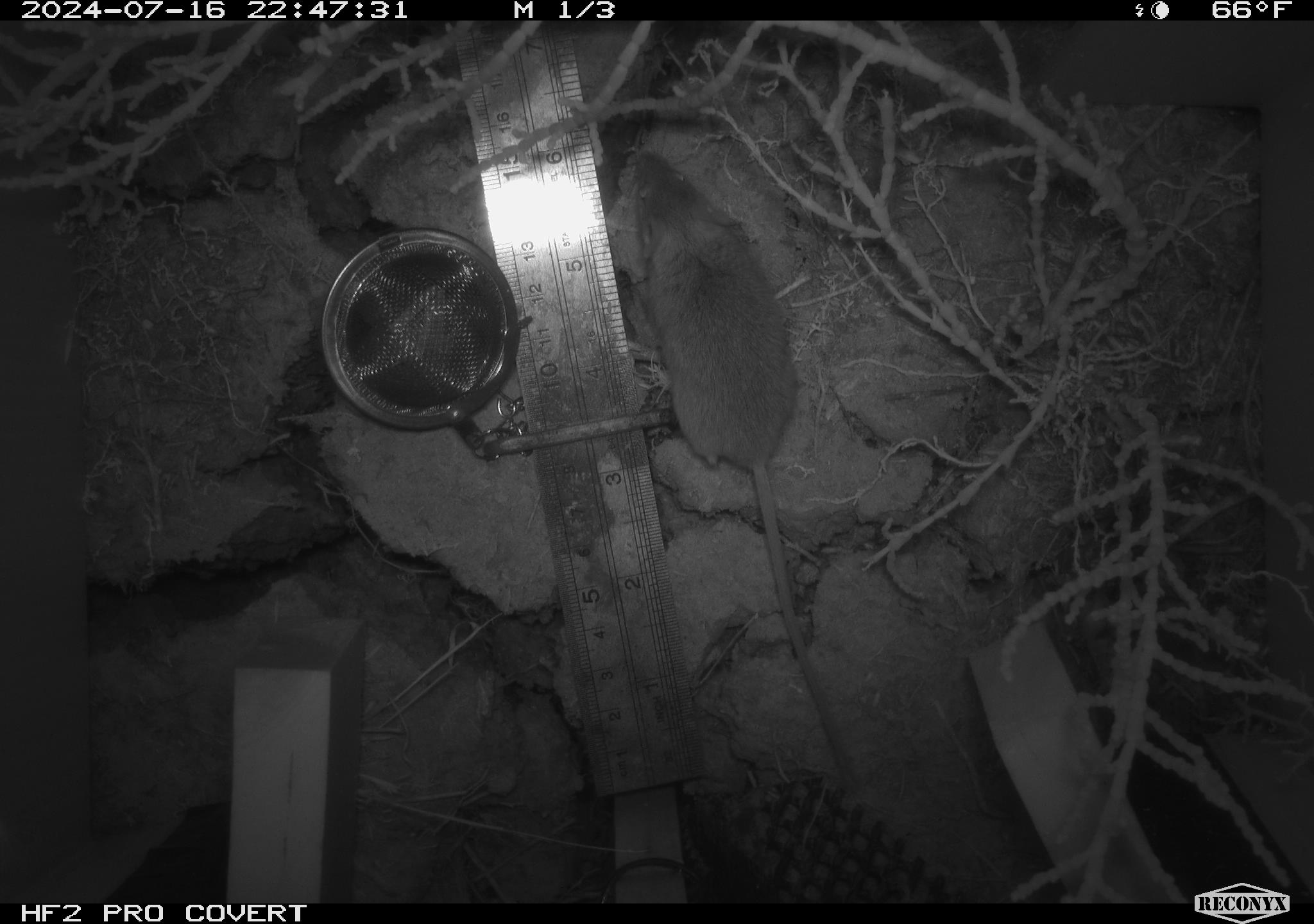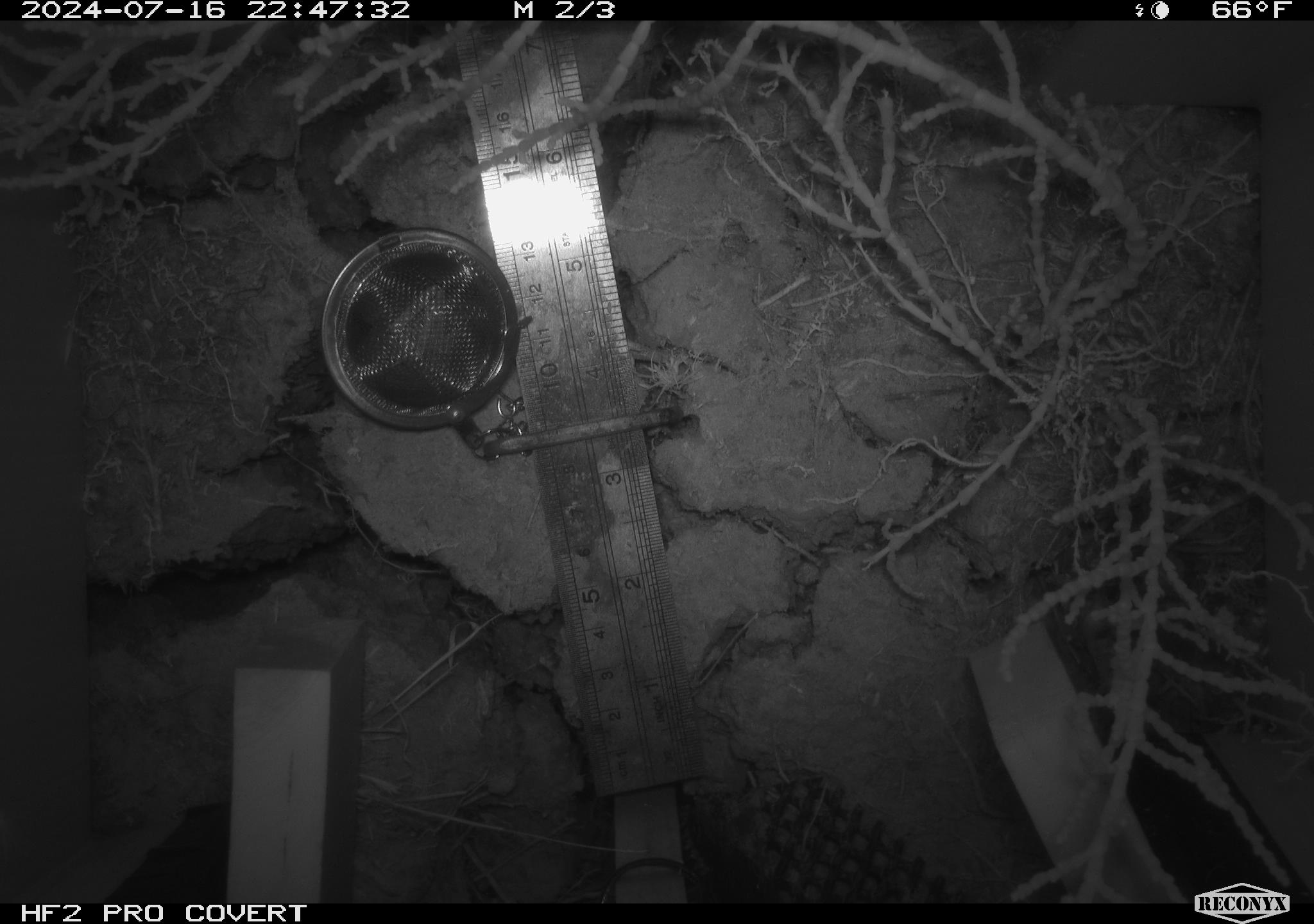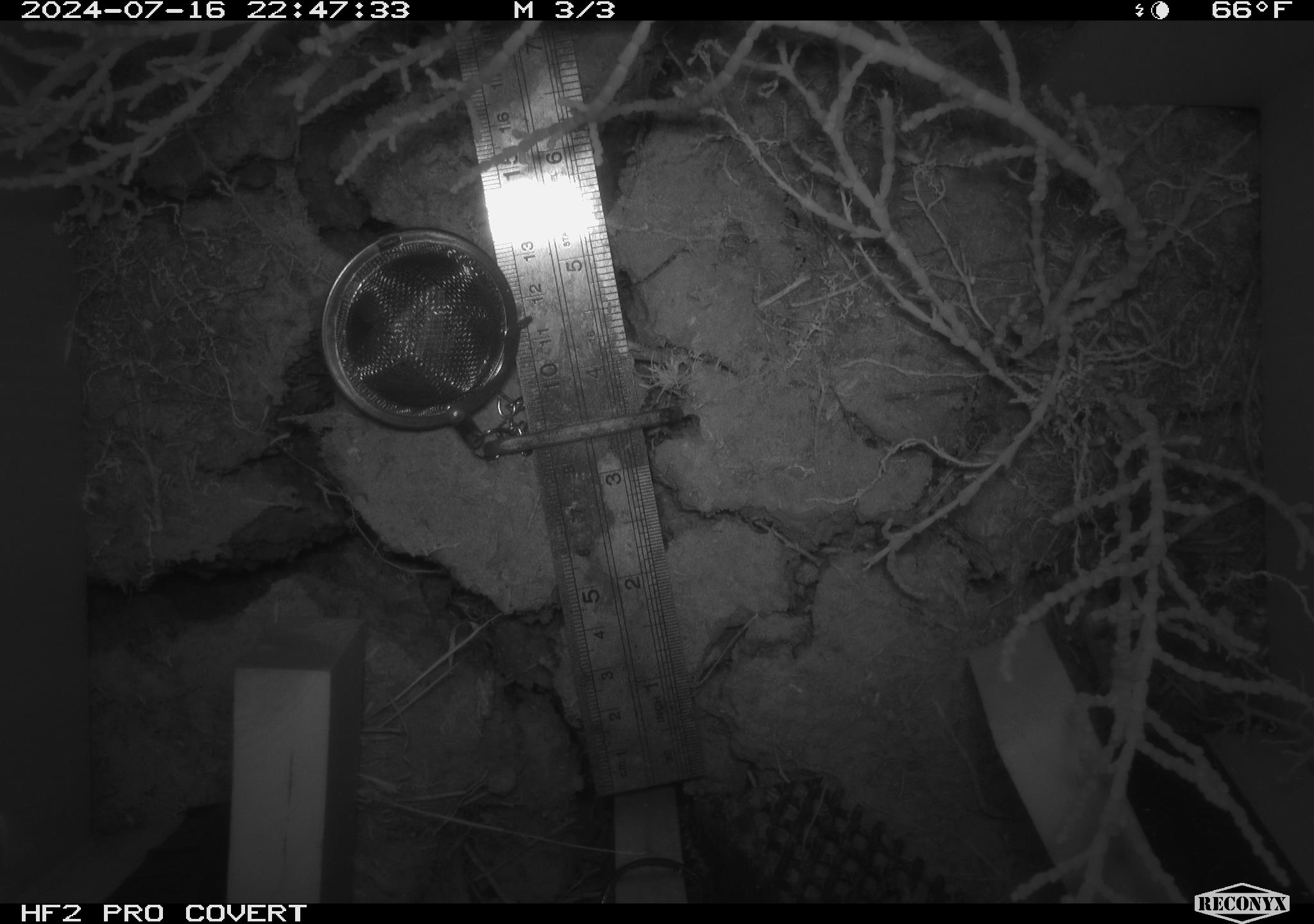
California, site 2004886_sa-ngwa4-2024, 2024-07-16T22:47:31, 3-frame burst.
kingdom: Animalia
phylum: Chordata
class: Mammalia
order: Rodentia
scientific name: Rodentia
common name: mouse species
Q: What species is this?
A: Mouse species (Rodentia).